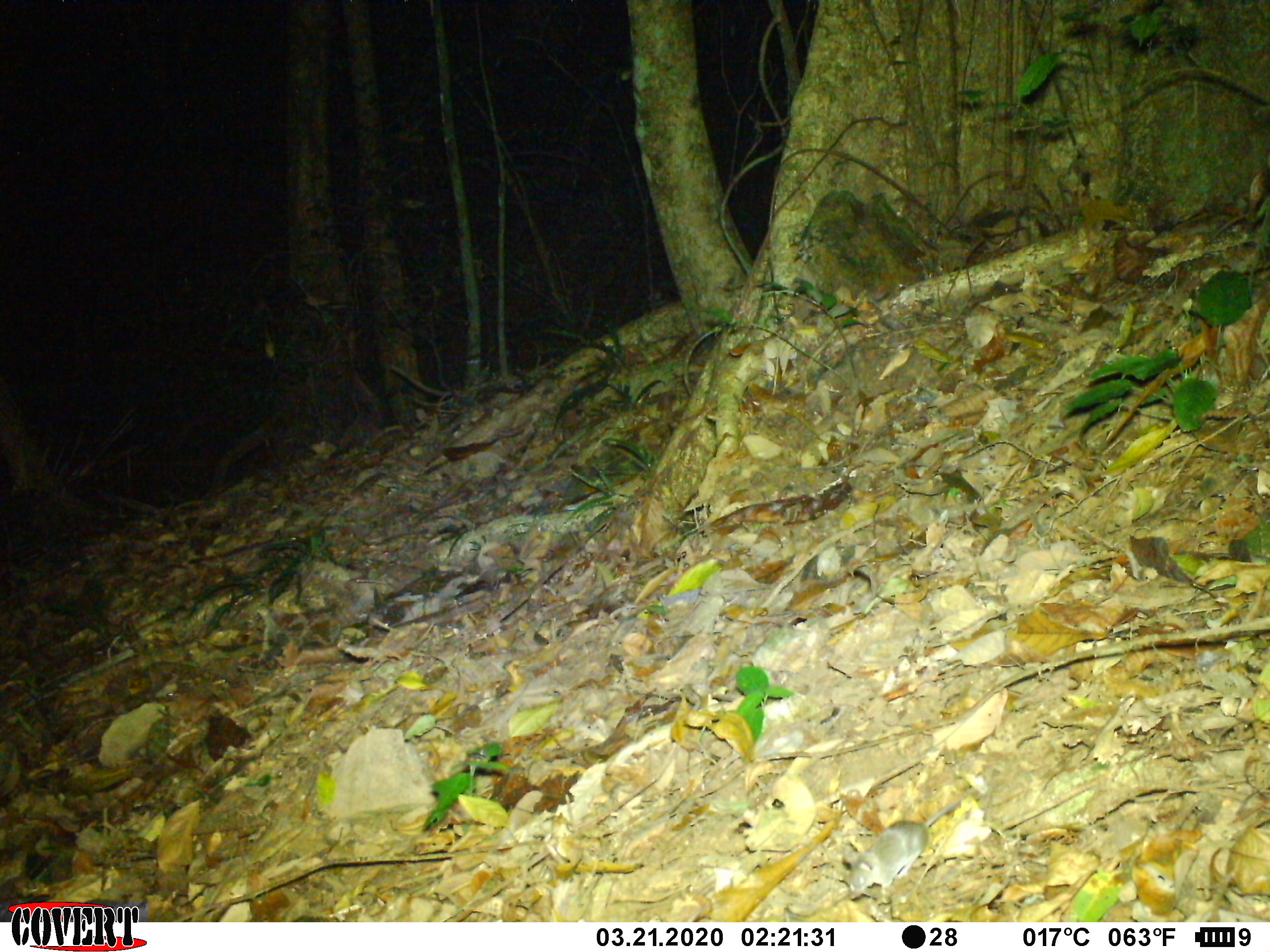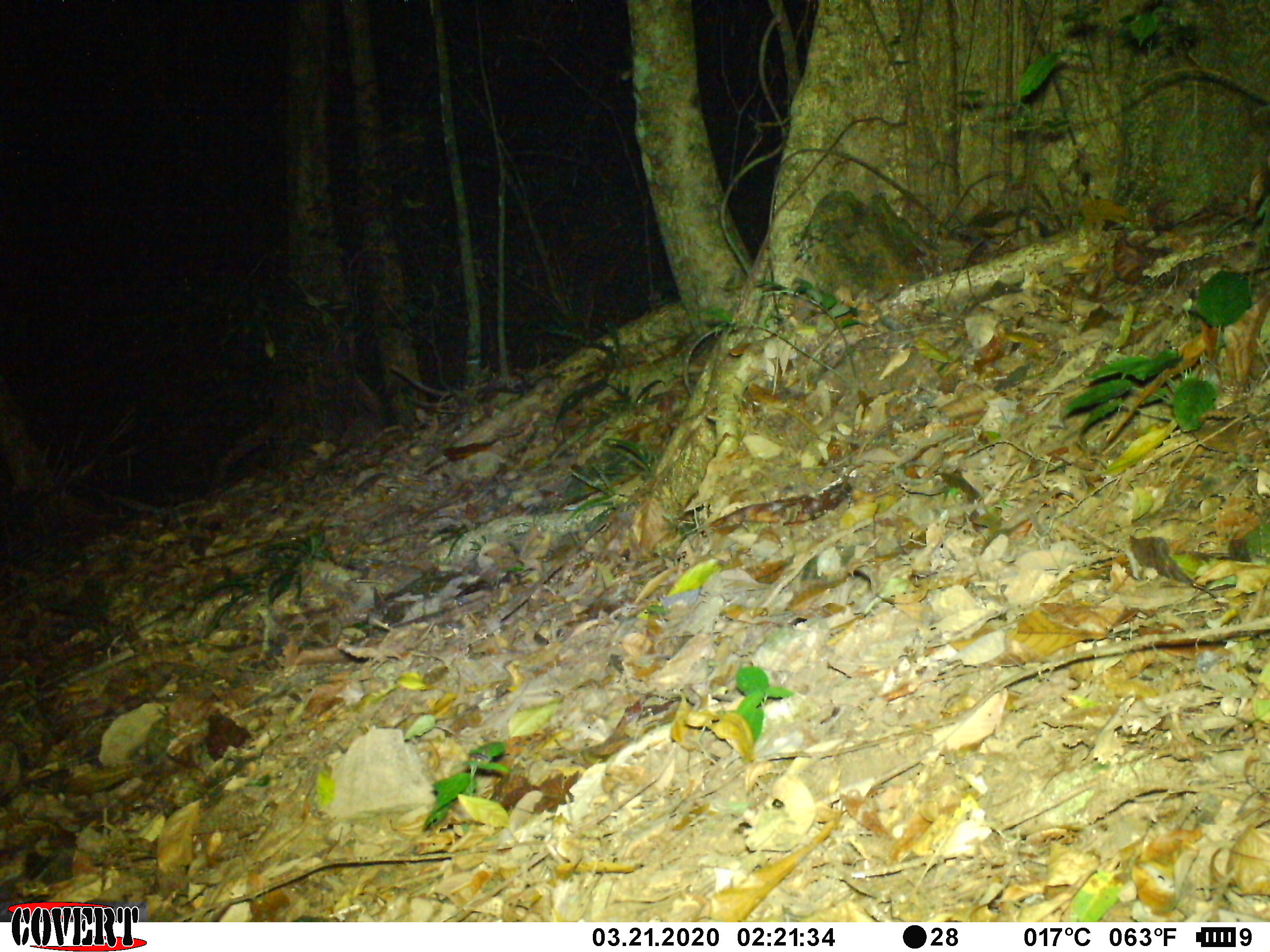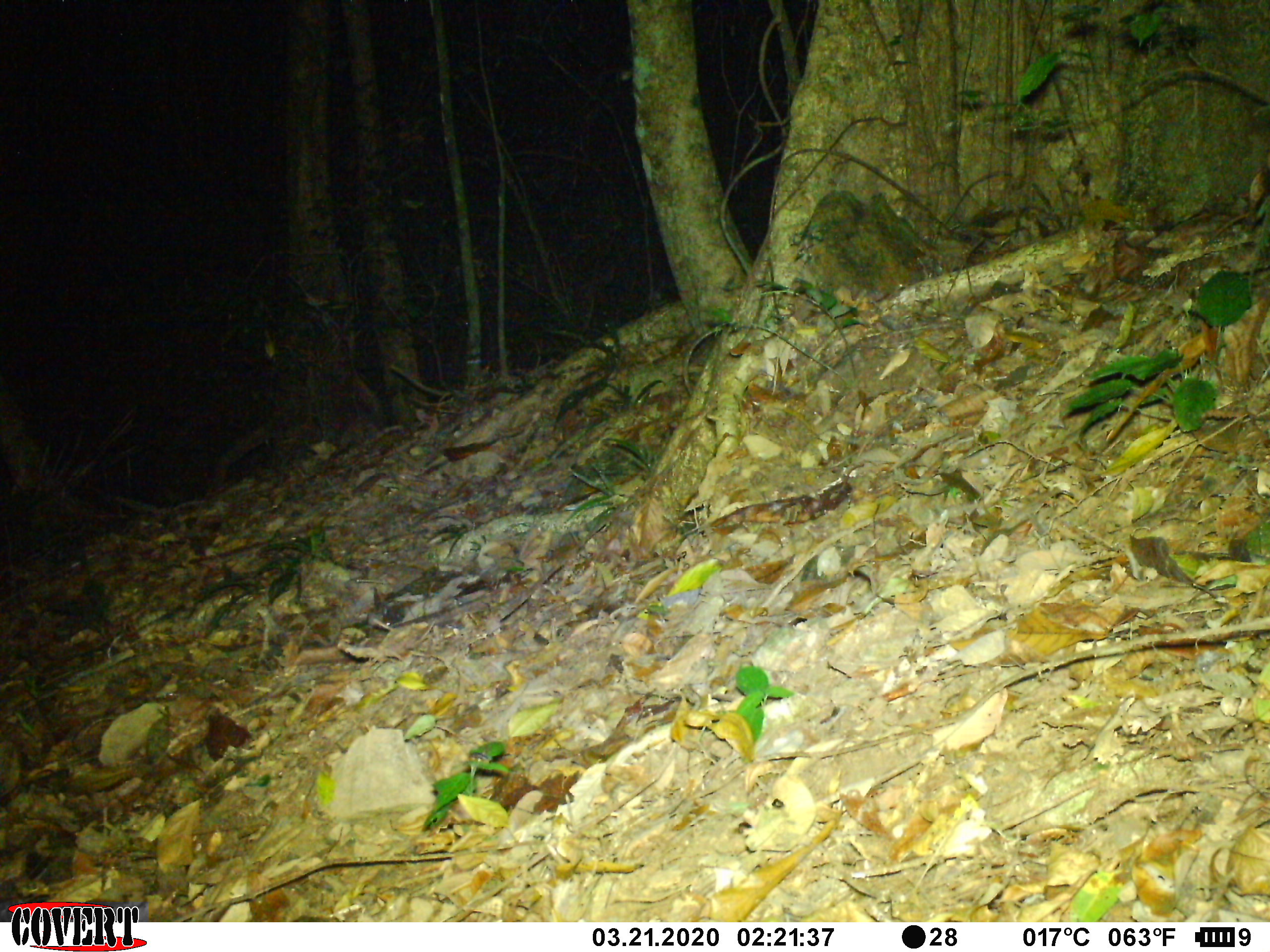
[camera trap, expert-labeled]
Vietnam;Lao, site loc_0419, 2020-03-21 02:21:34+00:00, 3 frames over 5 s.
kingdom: Animalia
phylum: Chordata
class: Mammalia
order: Rodentia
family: Muridae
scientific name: Muridae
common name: old-world mice and rats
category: unidentified murid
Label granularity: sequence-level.